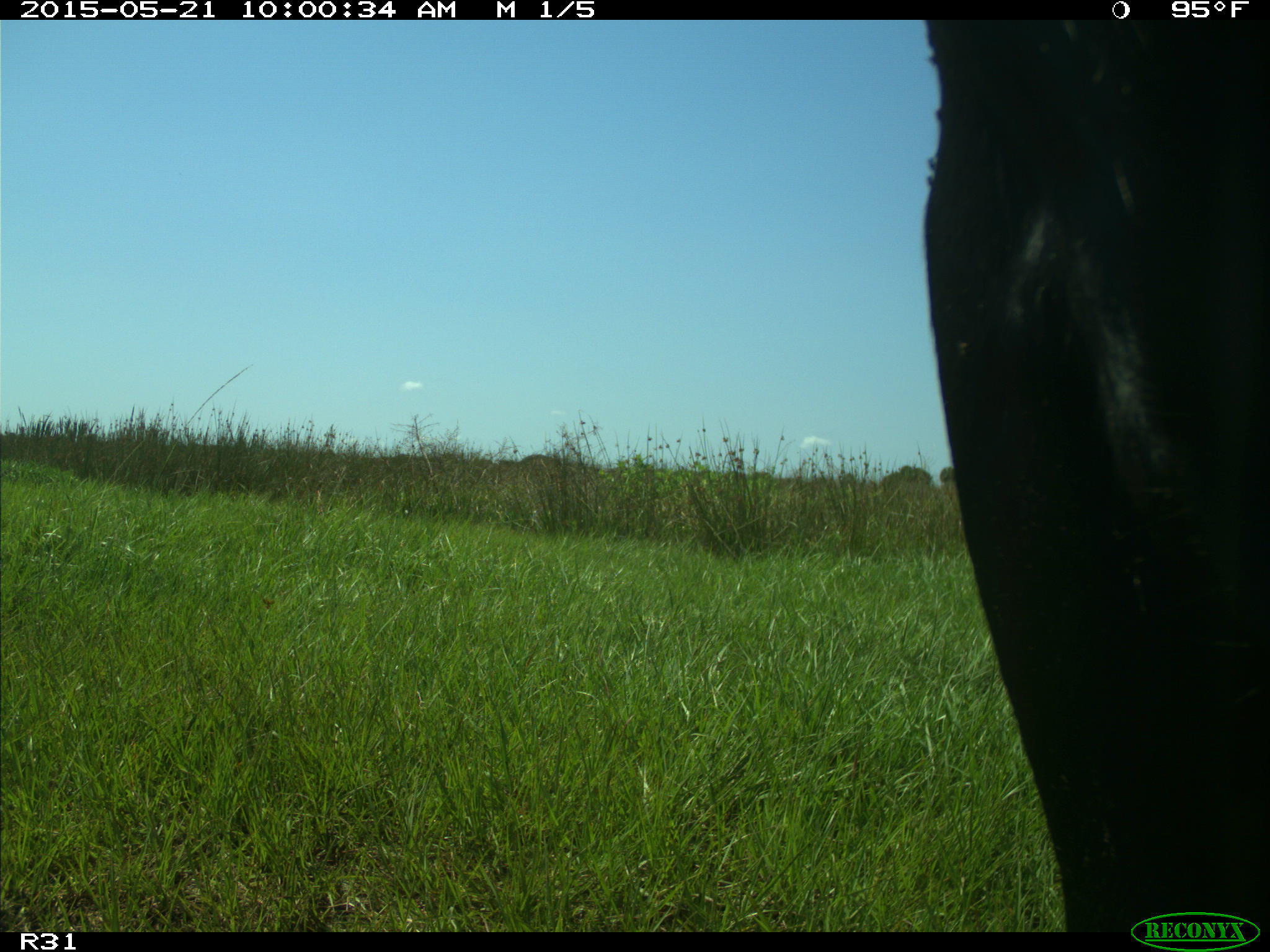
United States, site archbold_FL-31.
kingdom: Animalia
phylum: Chordata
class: Mammalia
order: Artiodactyla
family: Bovidae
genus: Bos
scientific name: Bos taurus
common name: domestic cow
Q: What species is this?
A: Bos taurus (domestic cow).